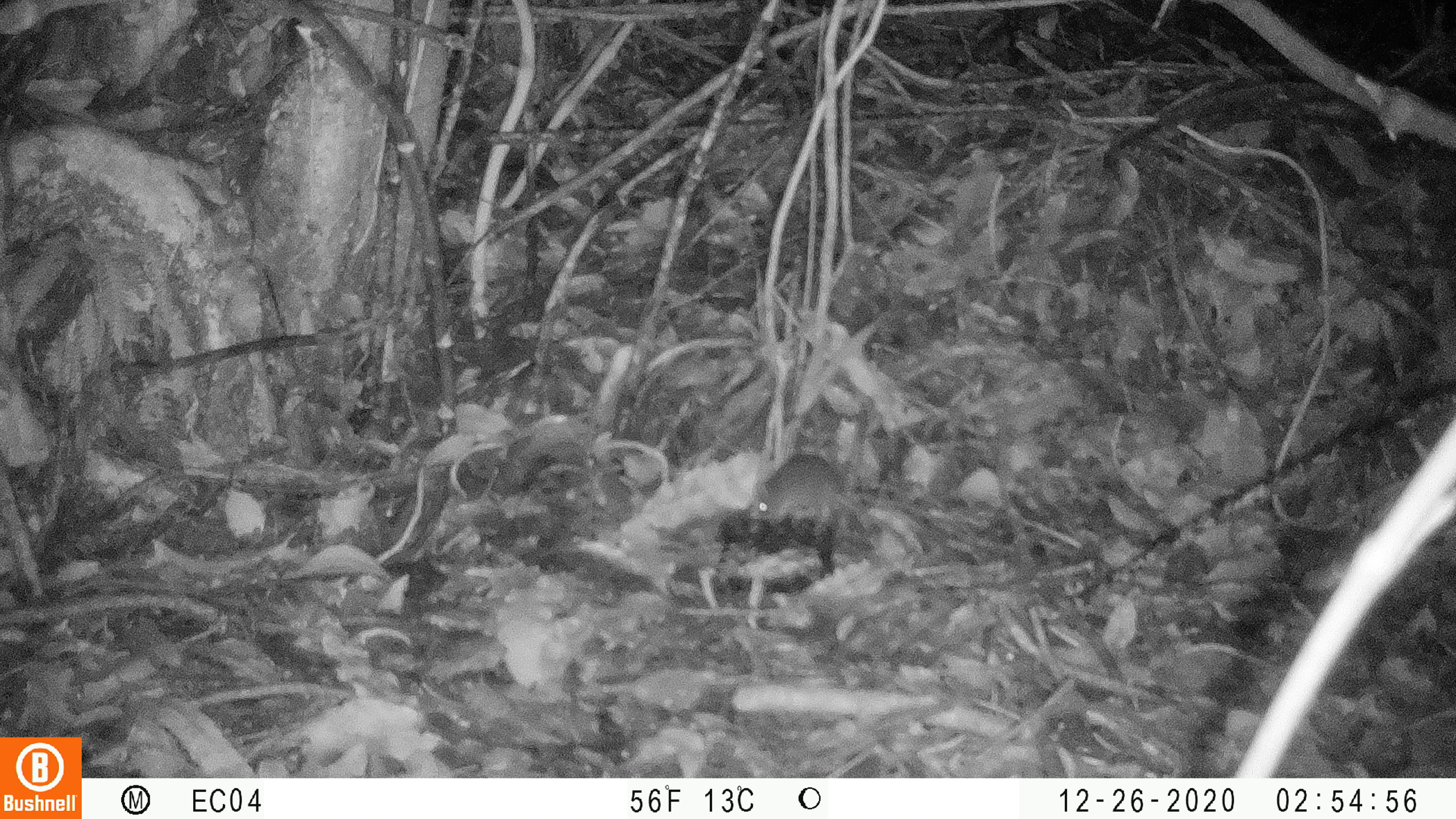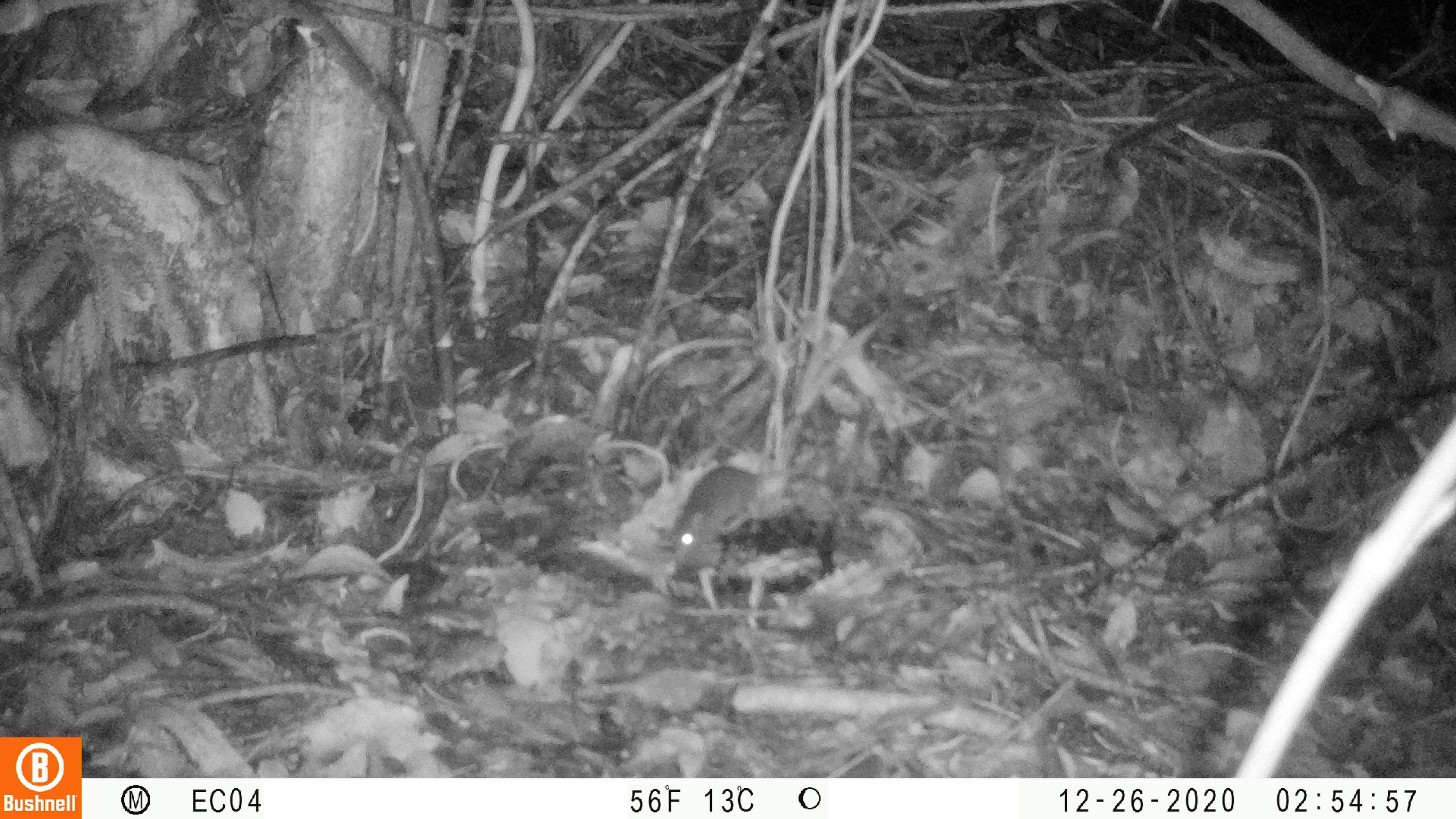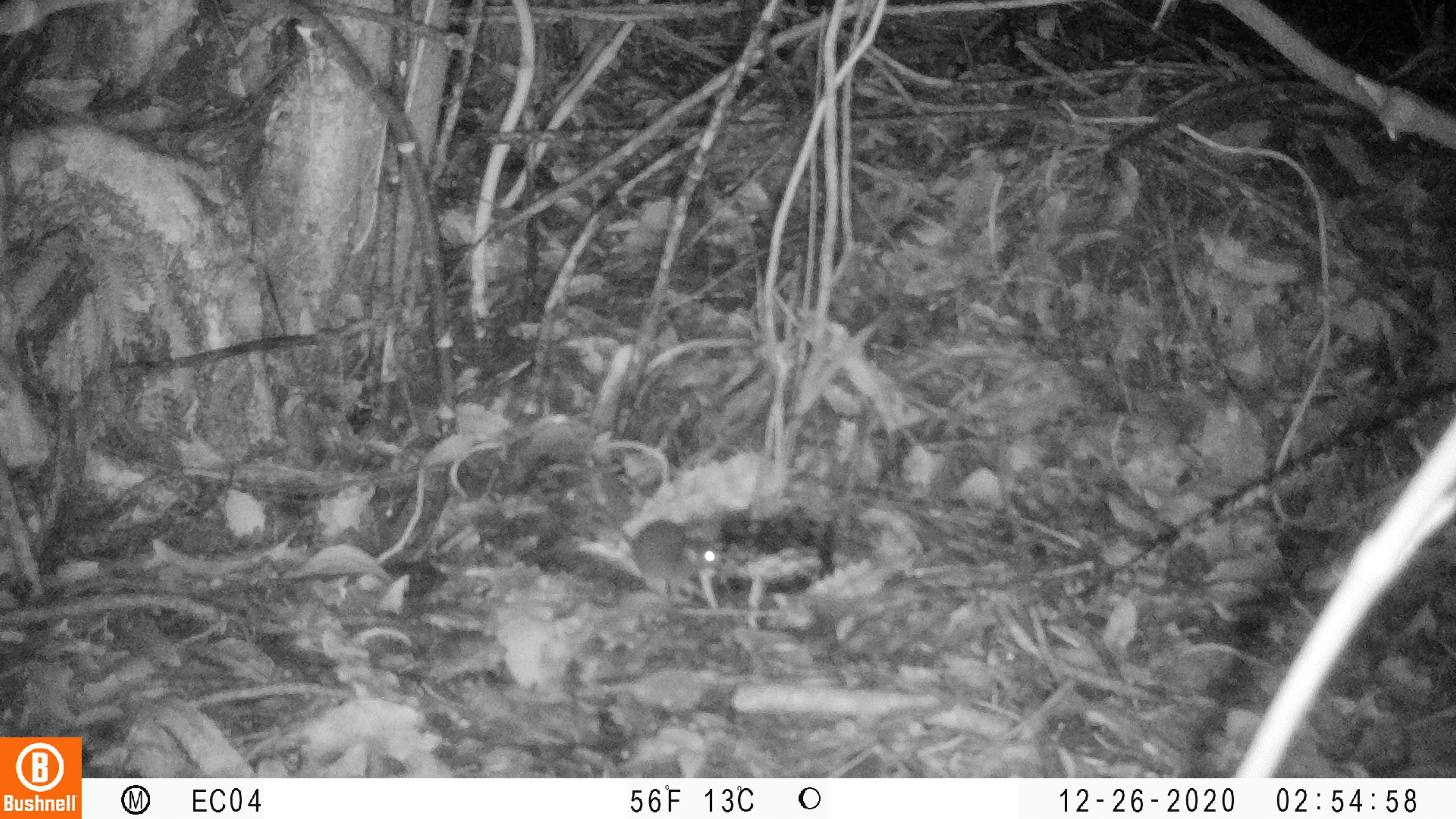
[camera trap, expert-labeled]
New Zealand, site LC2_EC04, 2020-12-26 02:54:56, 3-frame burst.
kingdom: Animalia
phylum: Chordata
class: Mammalia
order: Rodentia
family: Muridae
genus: Mus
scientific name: Mus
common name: mouse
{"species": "mouse (Mus)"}